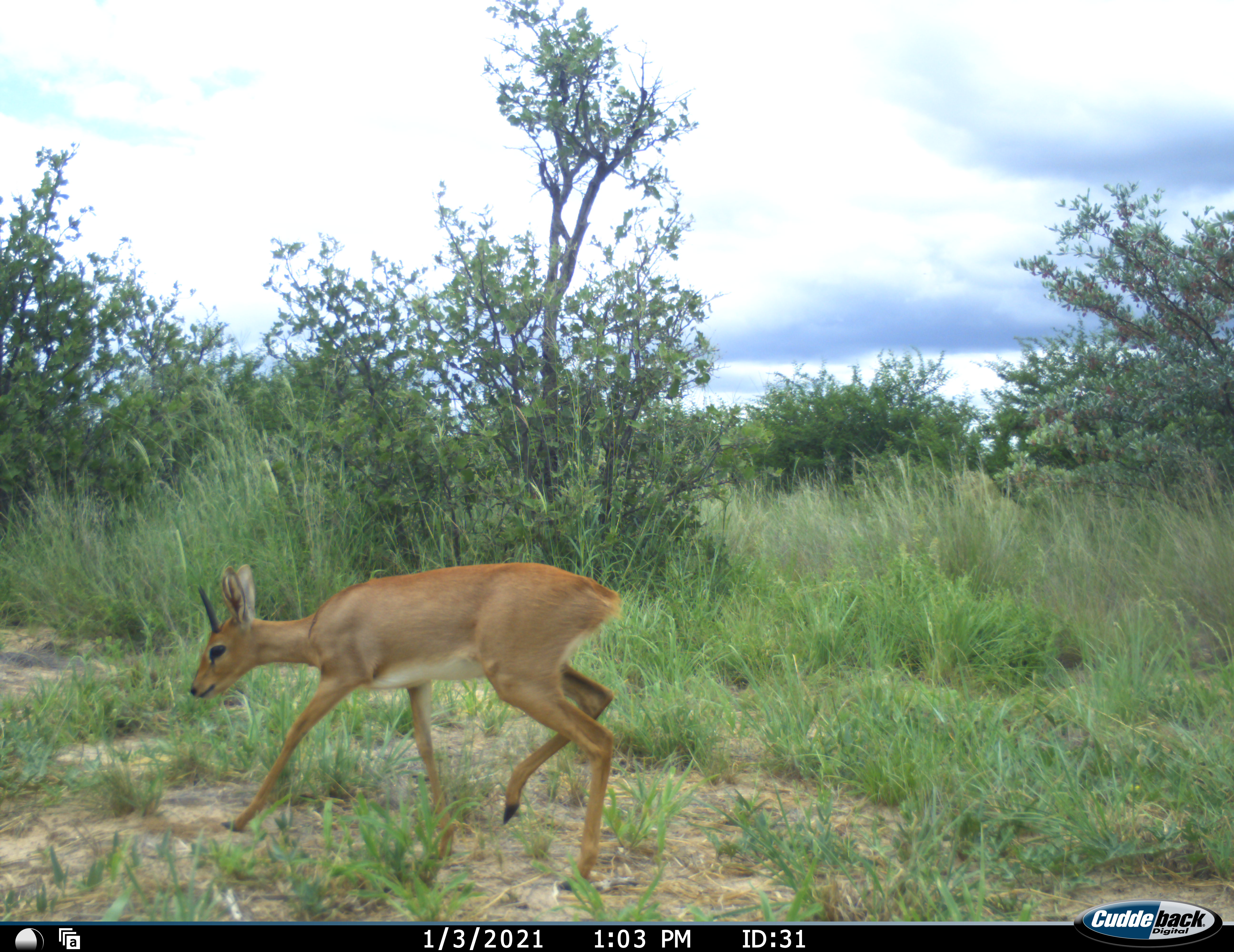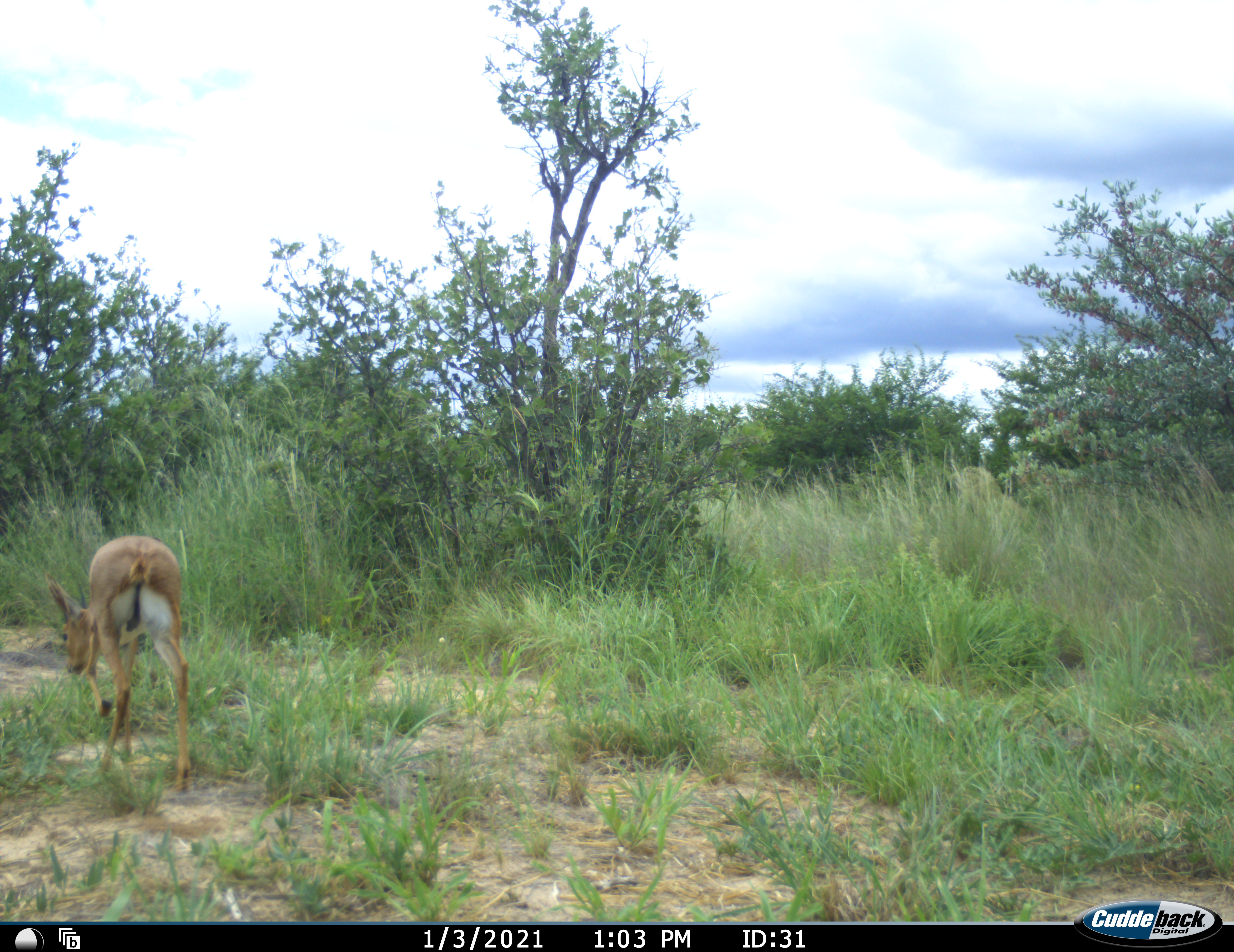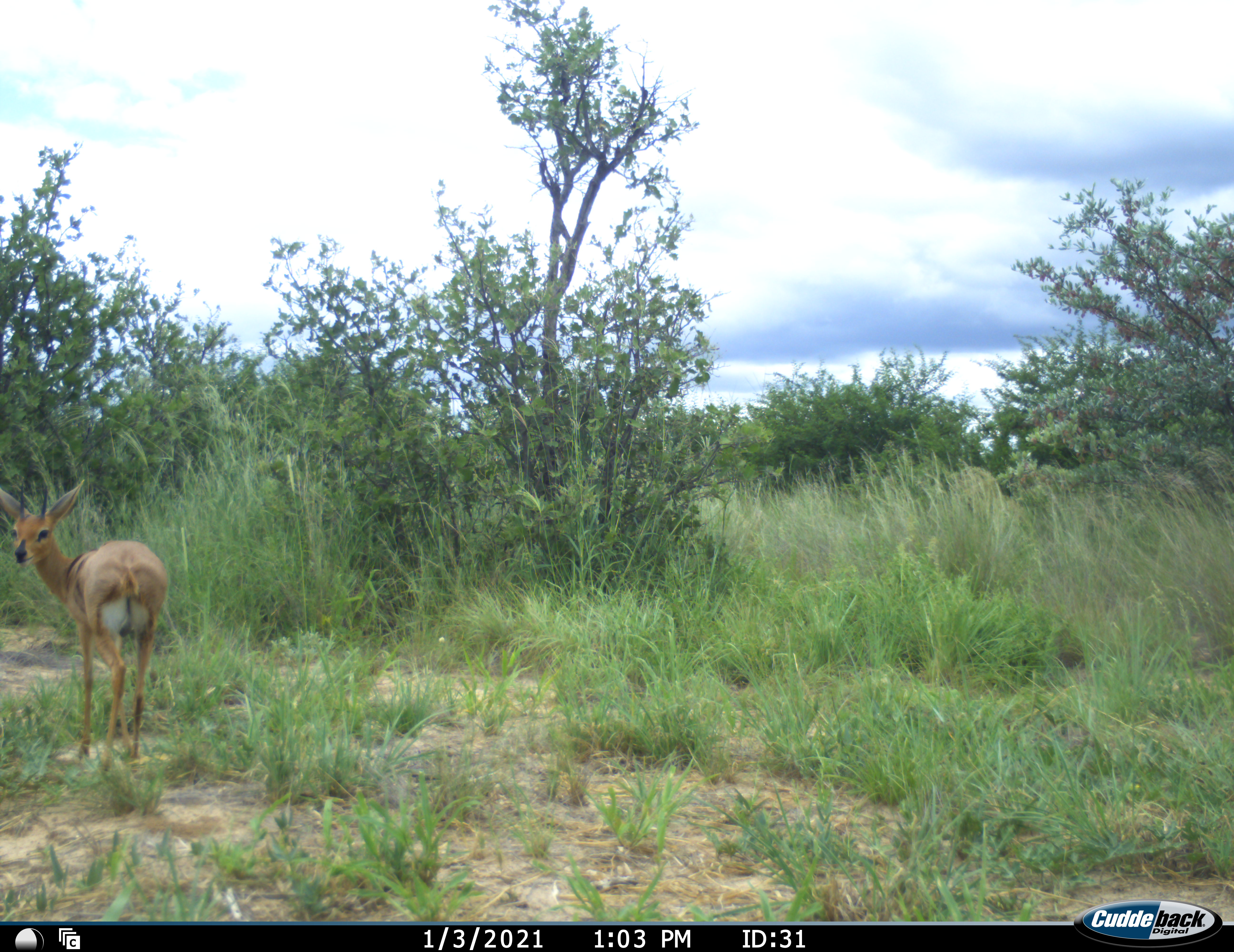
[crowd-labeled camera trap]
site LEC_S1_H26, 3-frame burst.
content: unidentified animal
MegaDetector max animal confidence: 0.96